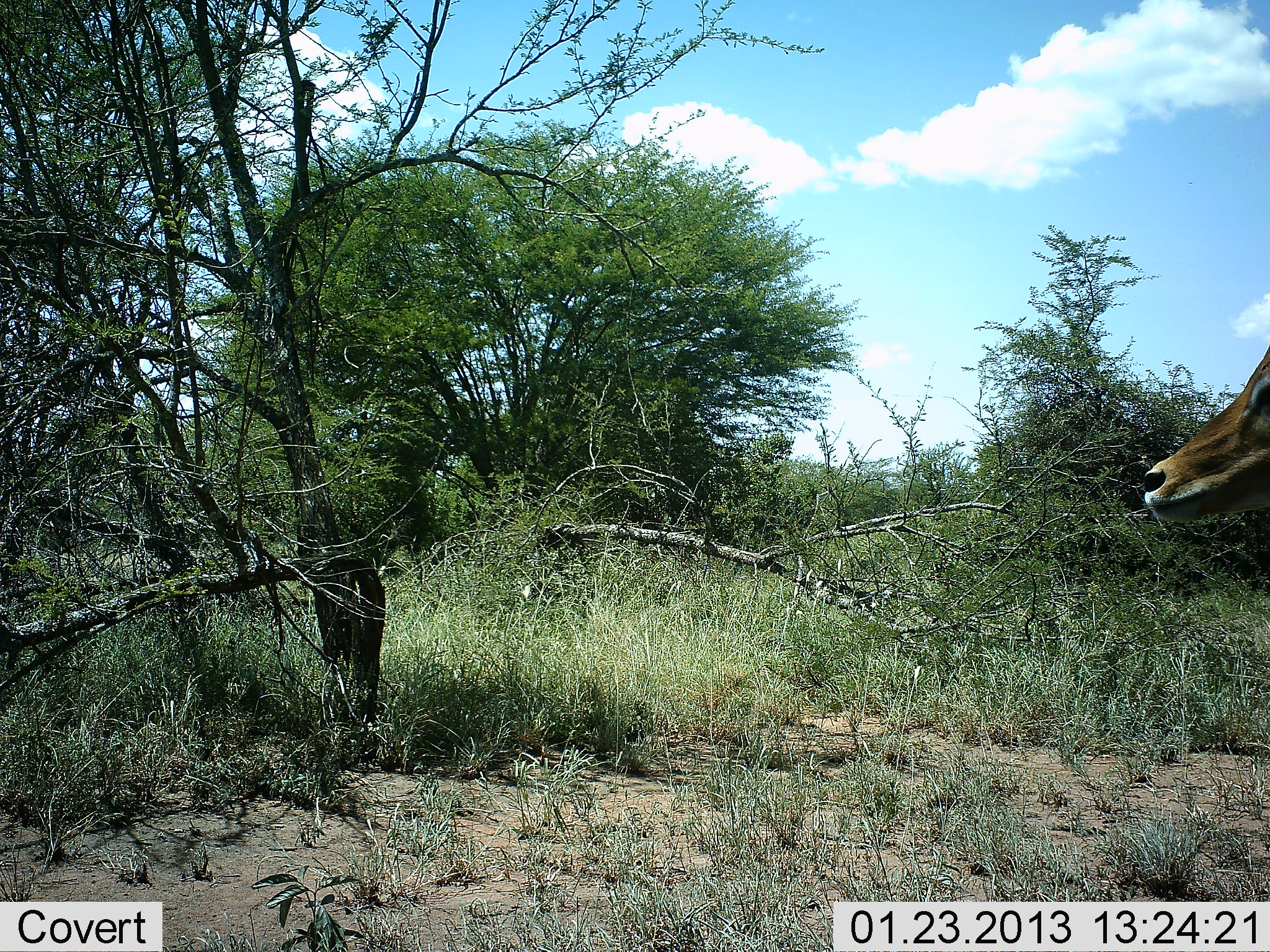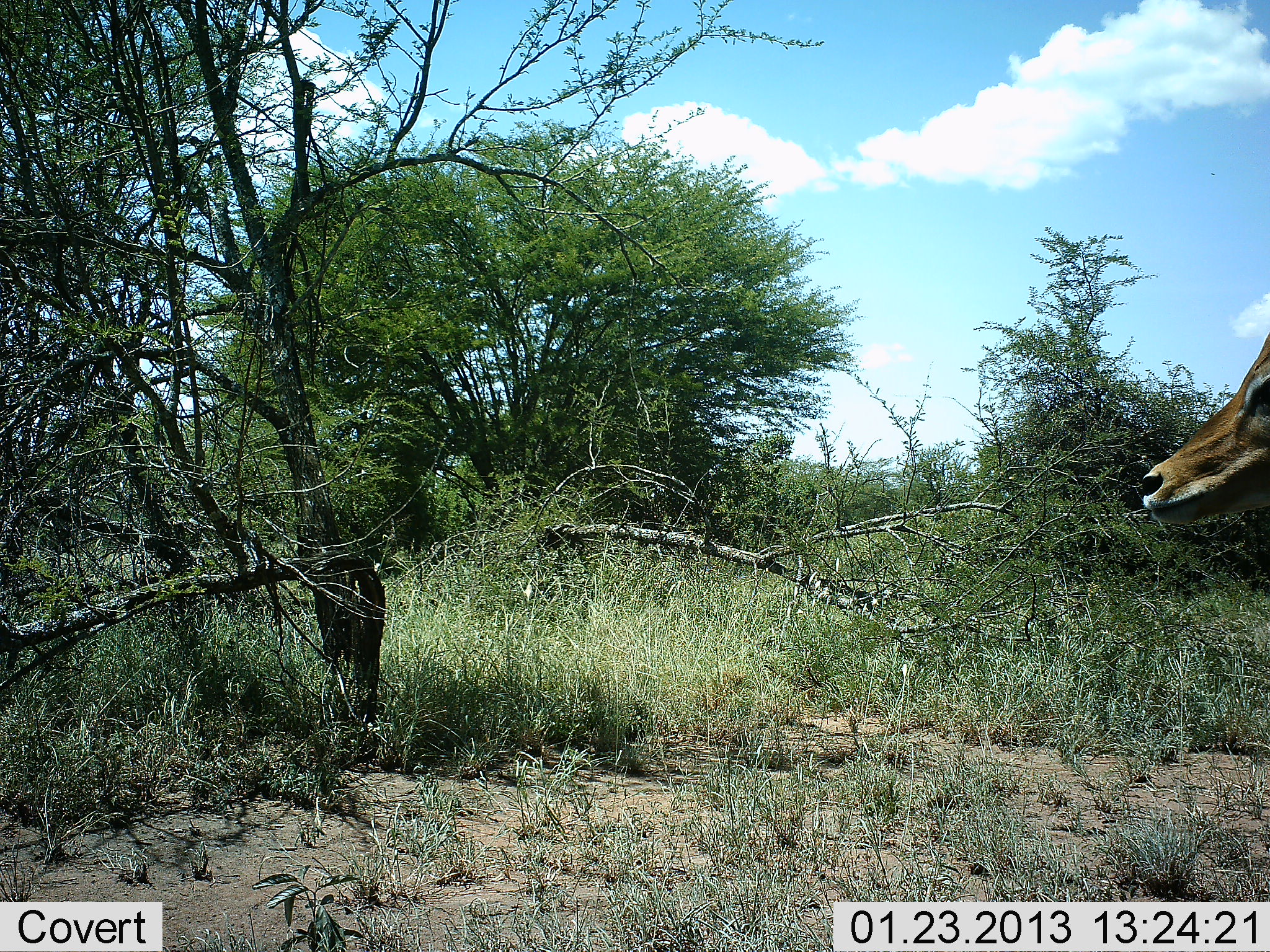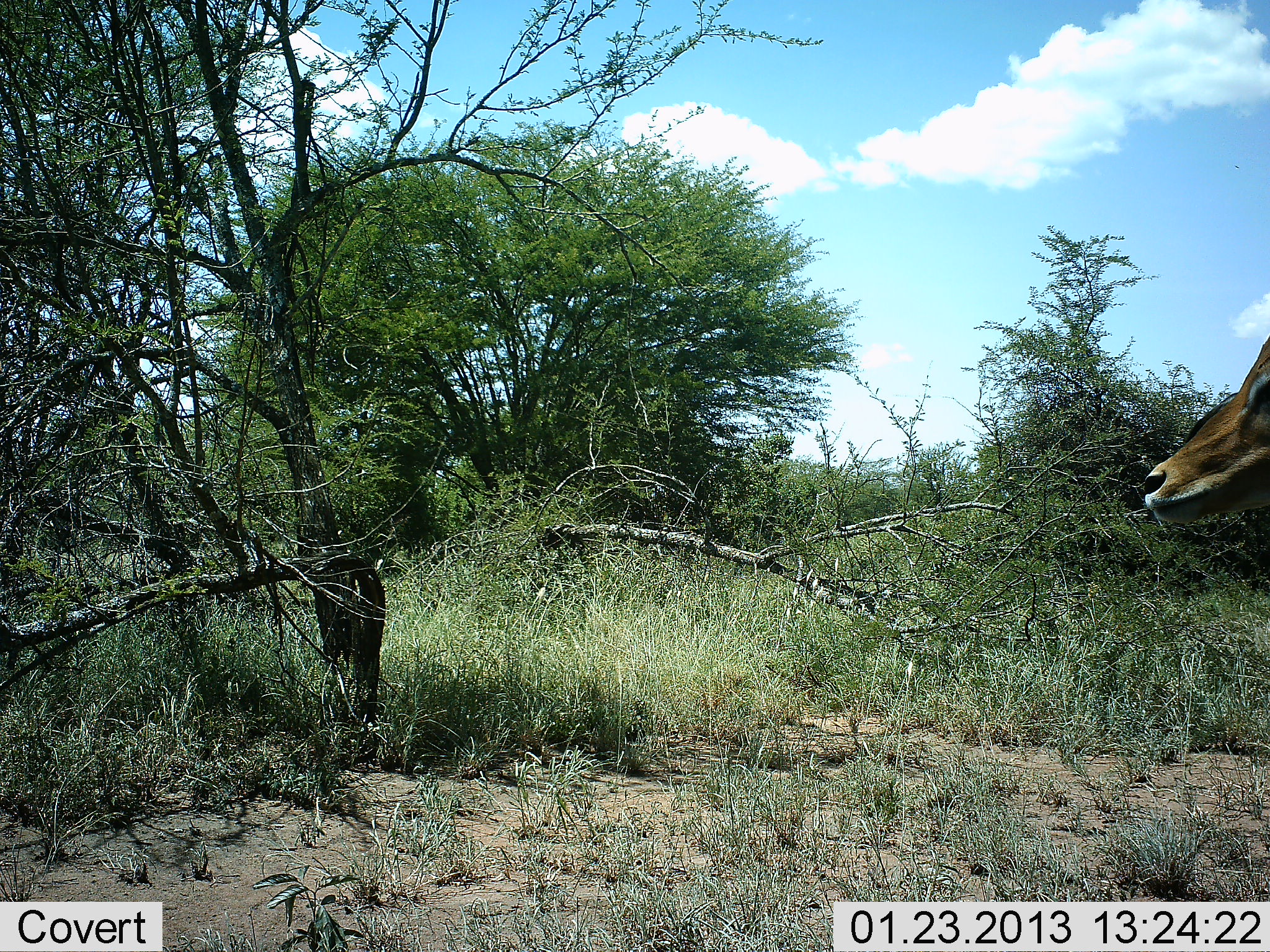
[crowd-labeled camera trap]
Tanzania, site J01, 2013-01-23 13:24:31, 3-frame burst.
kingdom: Animalia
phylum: Chordata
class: Mammalia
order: Artiodactyla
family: Bovidae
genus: Aepyceros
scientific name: Aepyceros melampus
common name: impala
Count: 1.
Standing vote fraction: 93%.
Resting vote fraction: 7%.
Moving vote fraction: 0%.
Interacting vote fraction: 0%.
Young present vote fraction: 0%.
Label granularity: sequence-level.